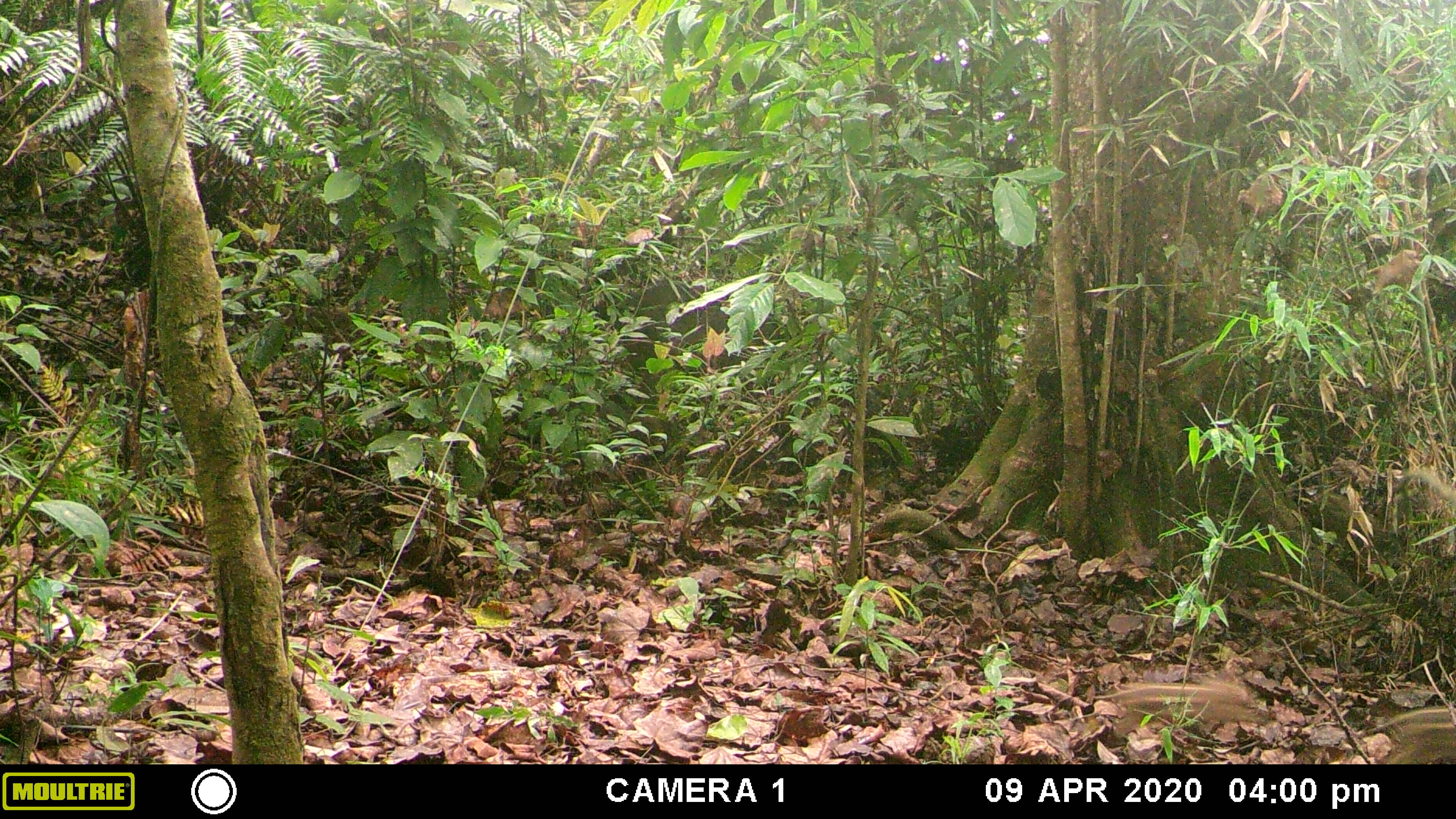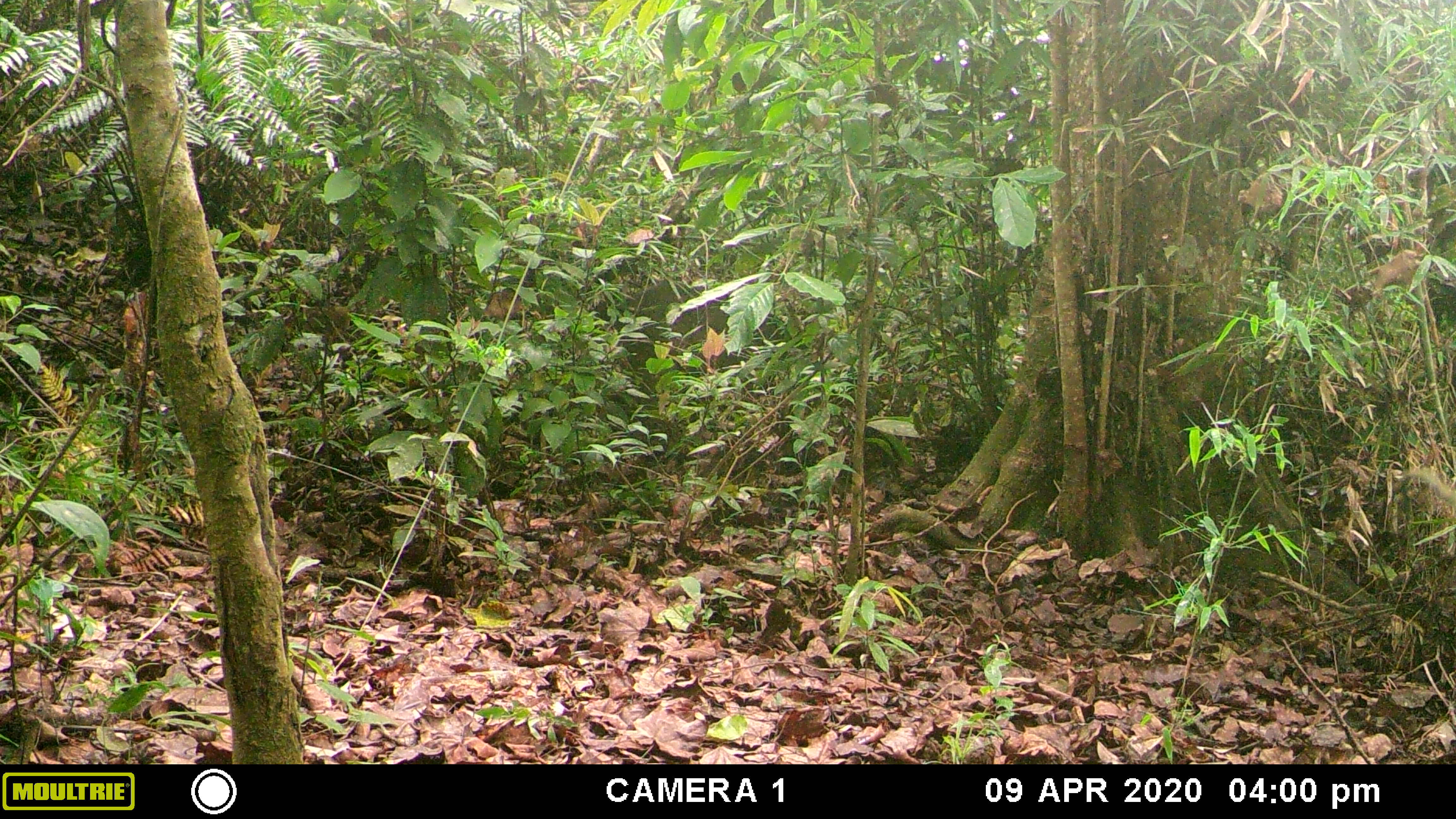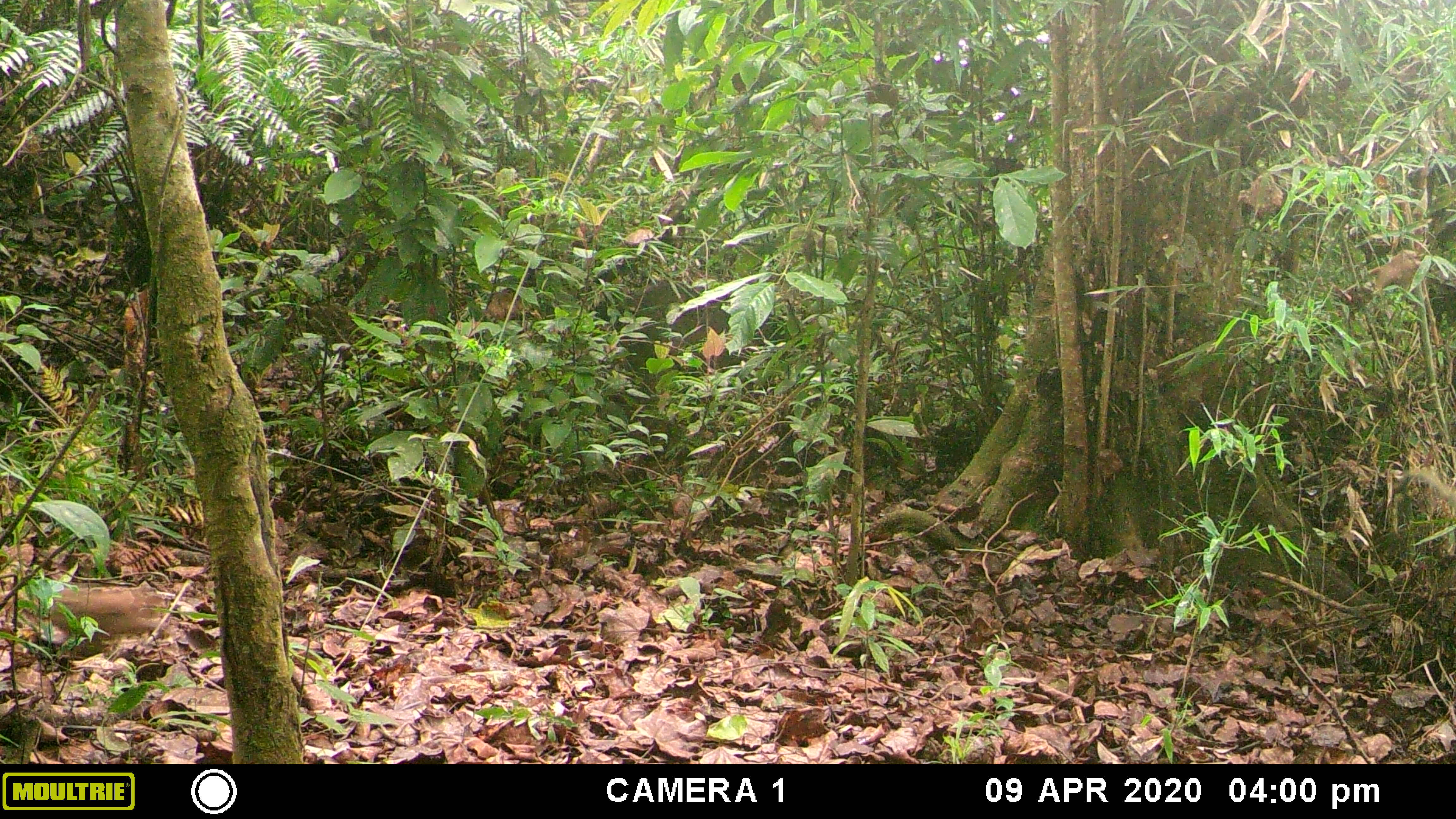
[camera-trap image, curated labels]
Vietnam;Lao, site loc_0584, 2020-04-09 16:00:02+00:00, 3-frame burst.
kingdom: Animalia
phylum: Chordata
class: Mammalia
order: Artiodactyla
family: Suidae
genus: Sus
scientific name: Sus scrofa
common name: eurasian wild pig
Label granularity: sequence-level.